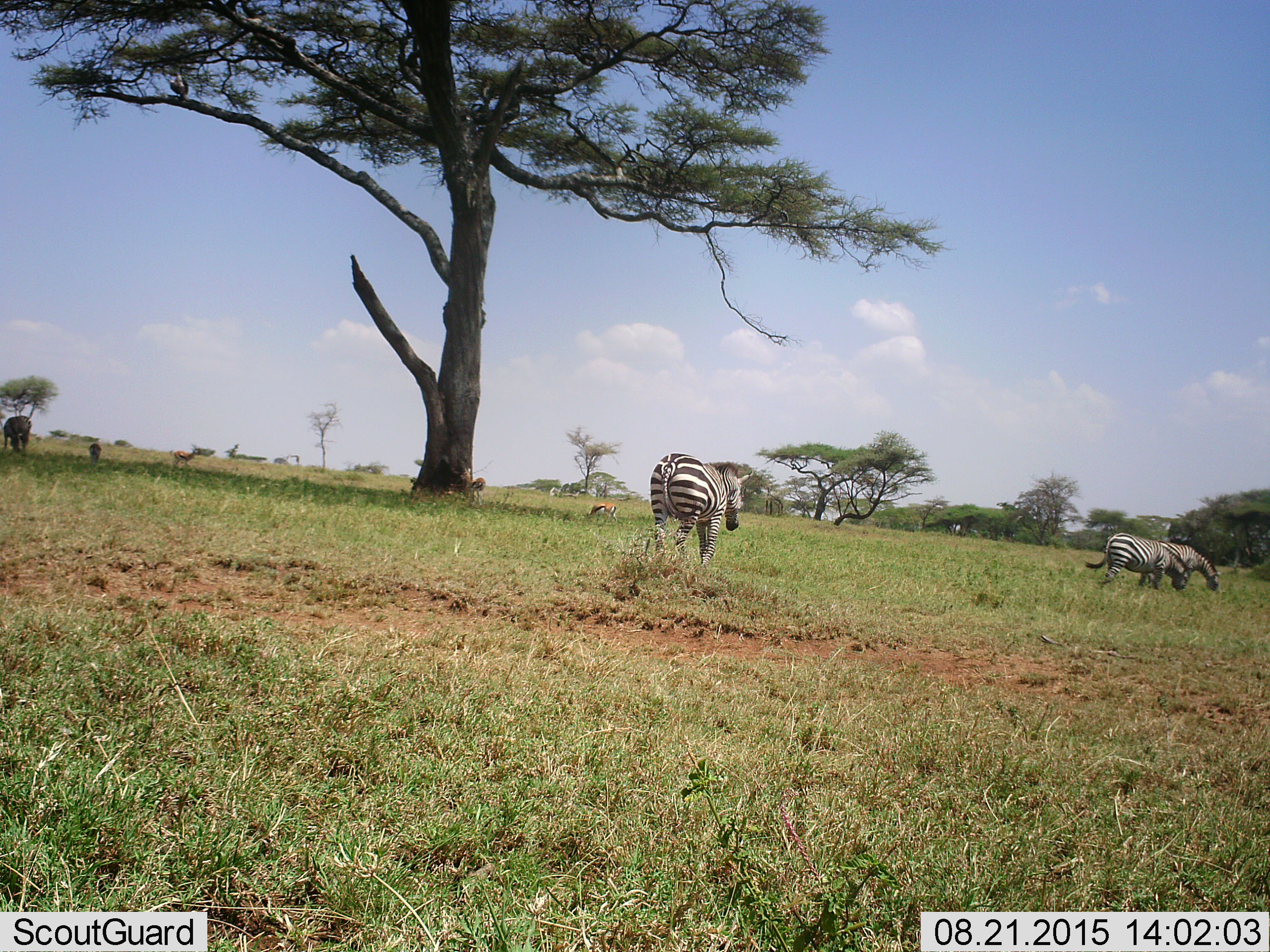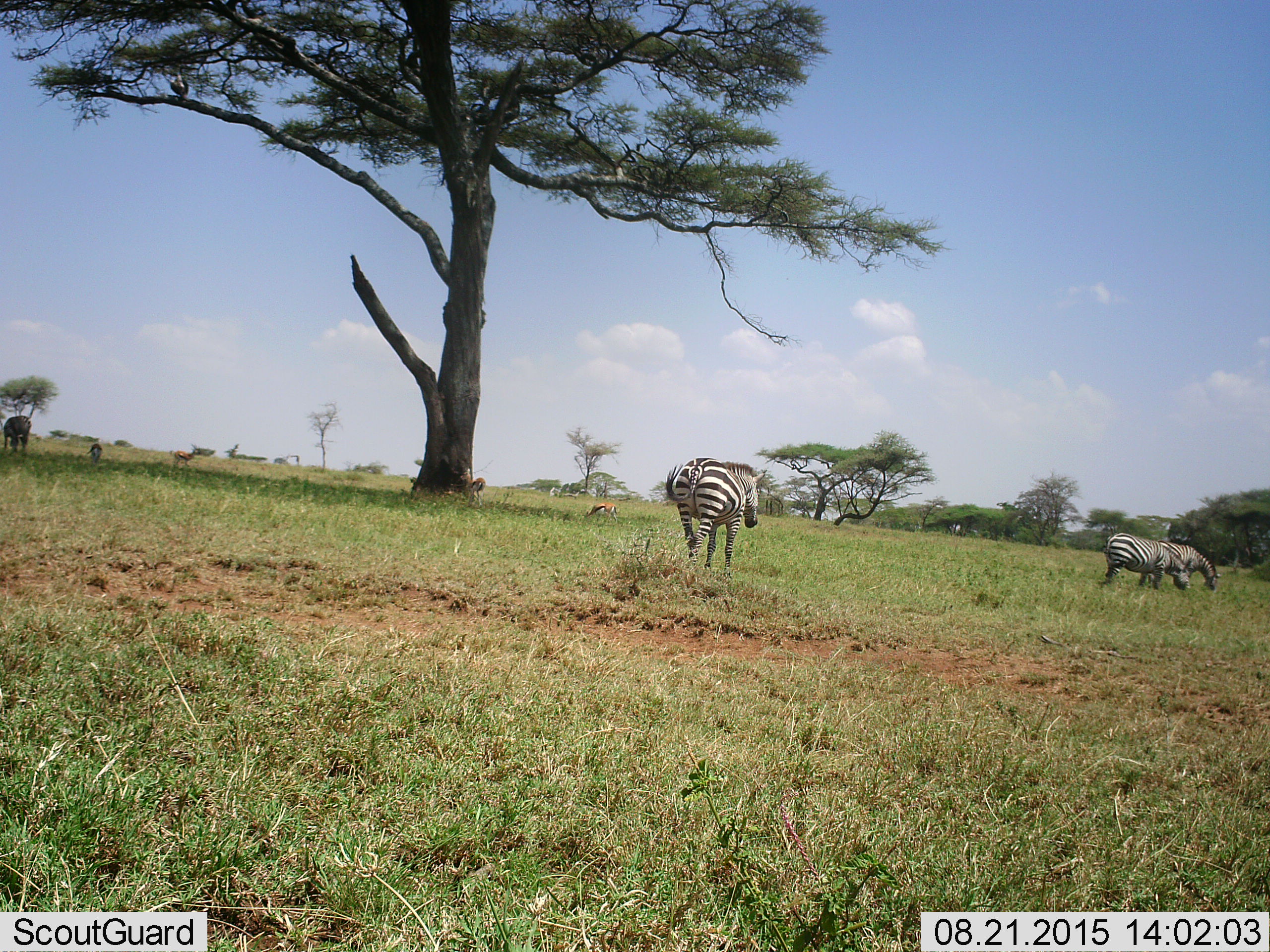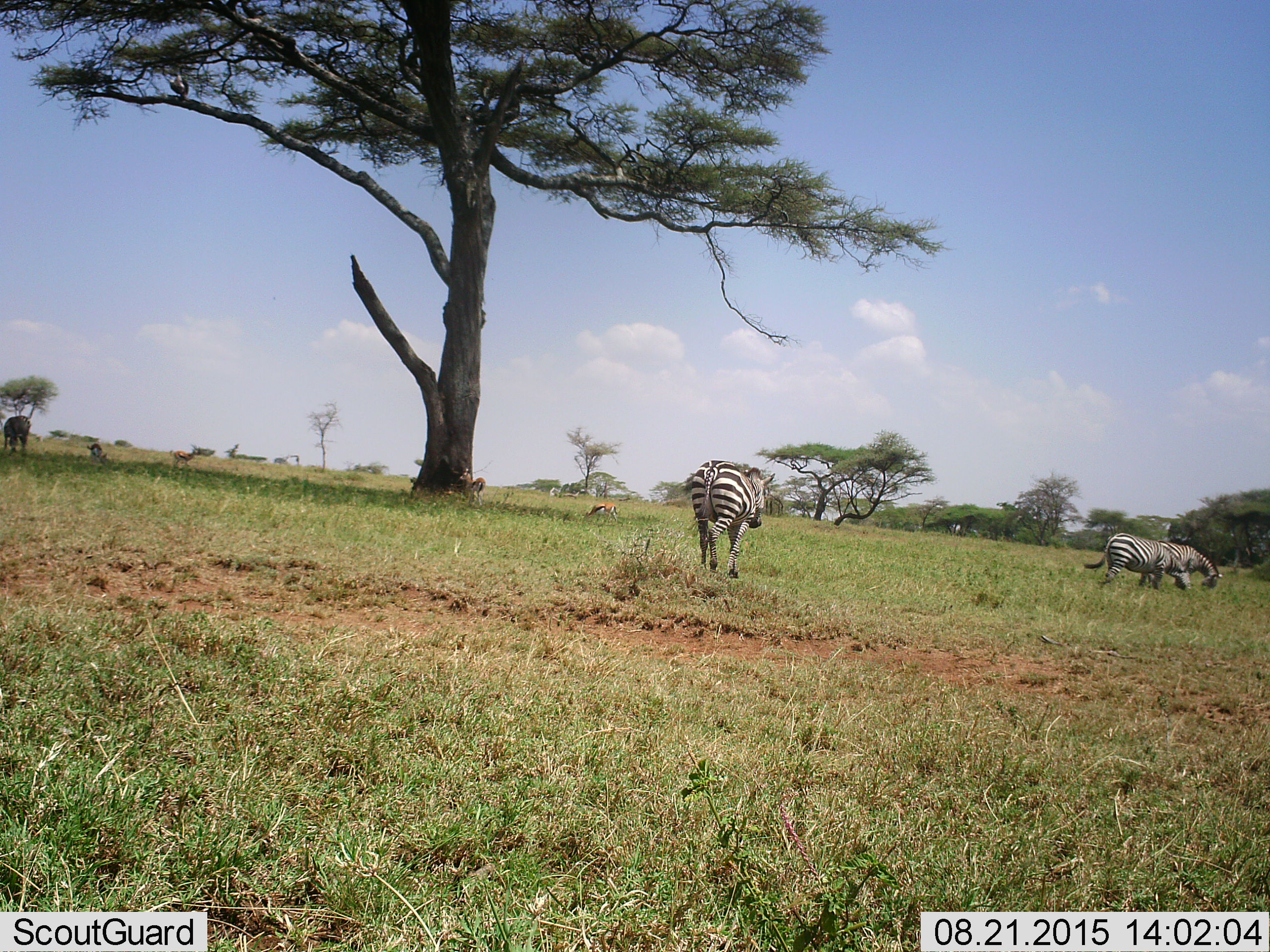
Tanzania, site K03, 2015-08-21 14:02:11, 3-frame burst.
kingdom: Animalia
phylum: Chordata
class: Mammalia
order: Artiodactyla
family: Bovidae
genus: Eudorcas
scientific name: Eudorcas thomsonii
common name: thomson's gazelle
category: gazellethomsons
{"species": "gazellethomsons (thomson's gazelle) (Eudorcas thomsonii)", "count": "4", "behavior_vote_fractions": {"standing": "89%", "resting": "0%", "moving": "33%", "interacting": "0%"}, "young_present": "0%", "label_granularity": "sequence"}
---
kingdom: Animalia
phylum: Chordata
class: Mammalia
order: Perissodactyla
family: Equidae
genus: Equus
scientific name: Equus quagga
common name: plains zebra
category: zebra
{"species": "zebra (plains zebra) (Equus quagga)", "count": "4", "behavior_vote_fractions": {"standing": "50%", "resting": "0%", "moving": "70%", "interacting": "0%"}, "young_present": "0%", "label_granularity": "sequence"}